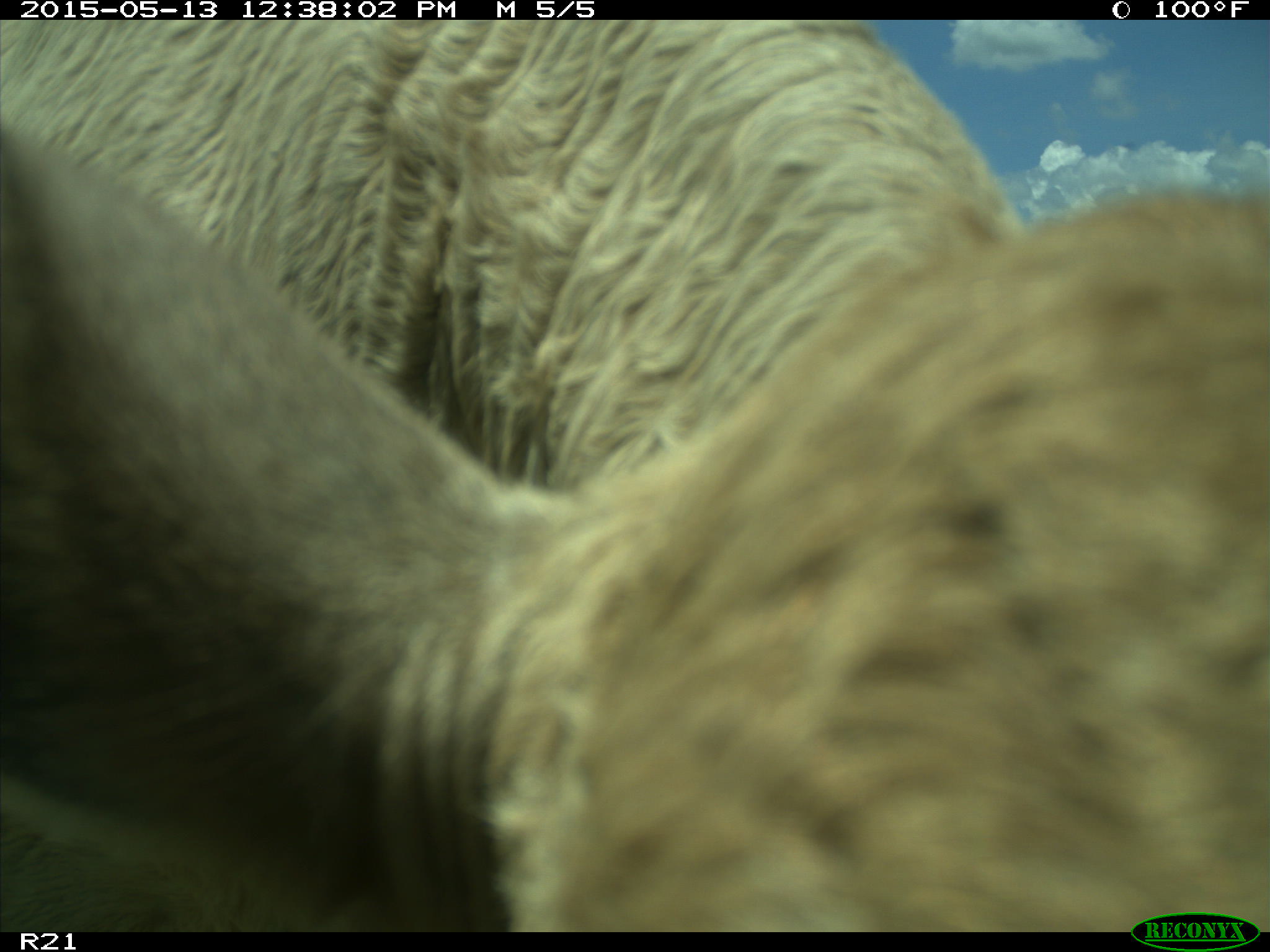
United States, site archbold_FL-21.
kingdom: Animalia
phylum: Chordata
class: Mammalia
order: Artiodactyla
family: Bovidae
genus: Bos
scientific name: Bos taurus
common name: domestic cow